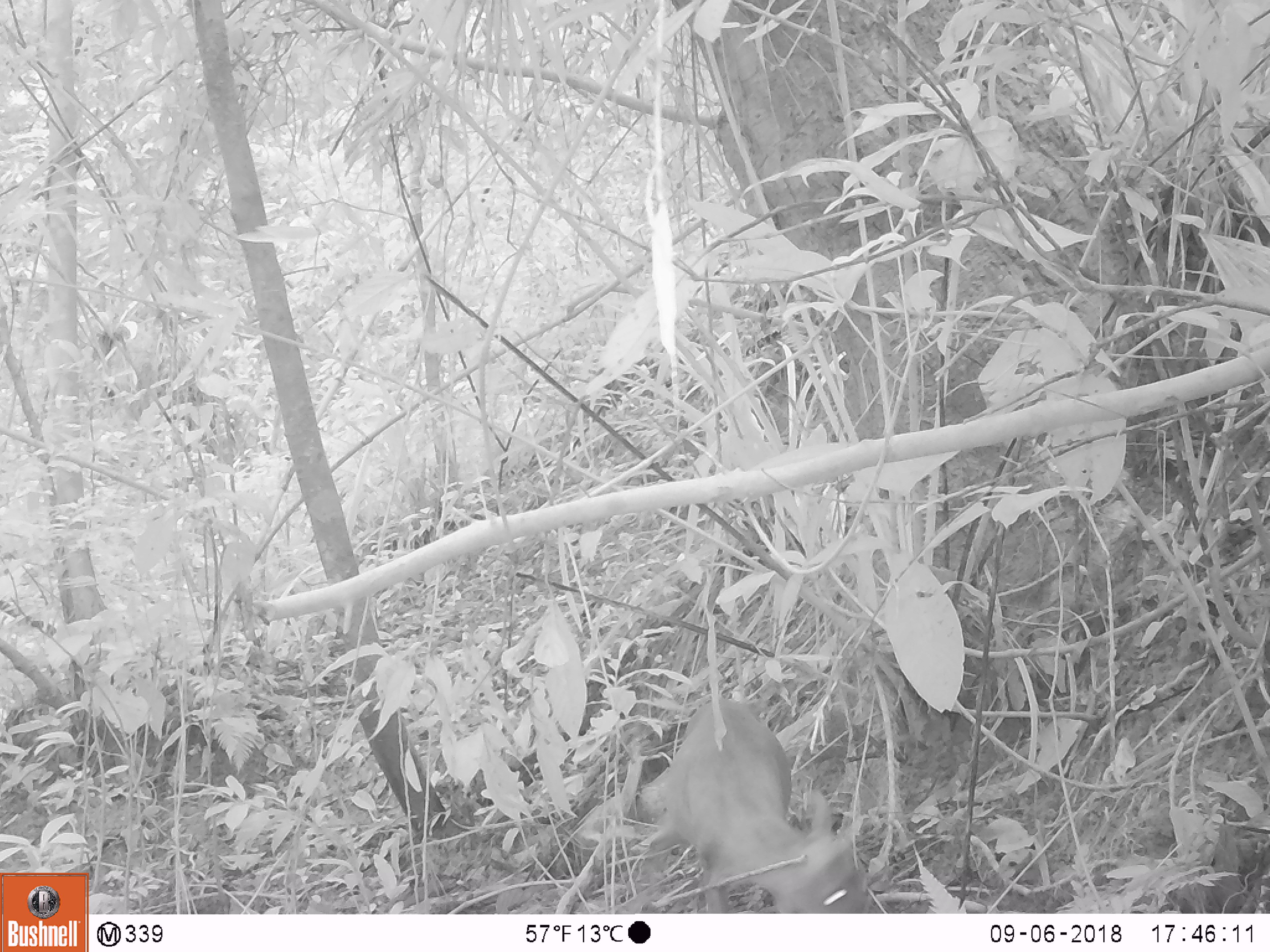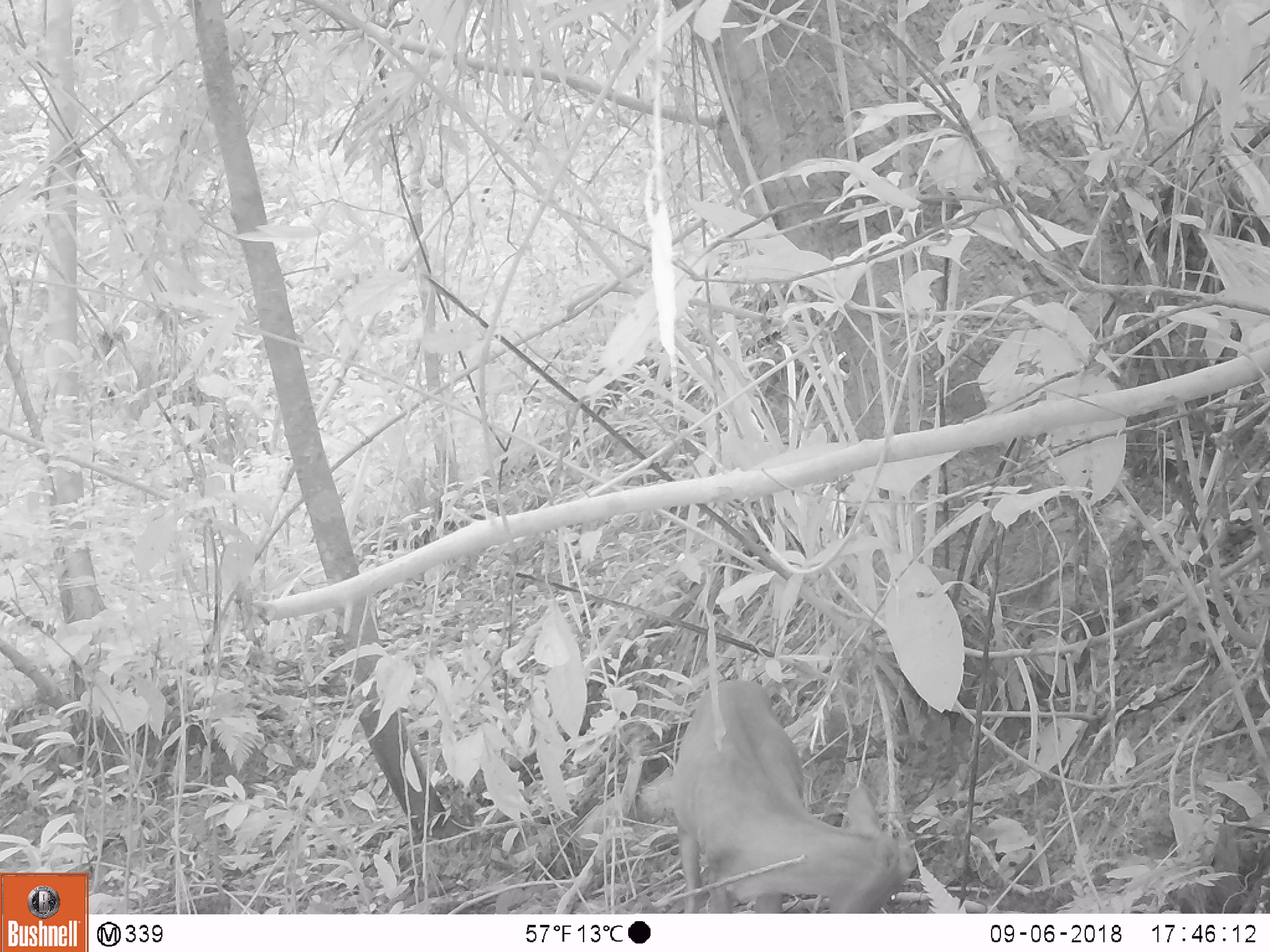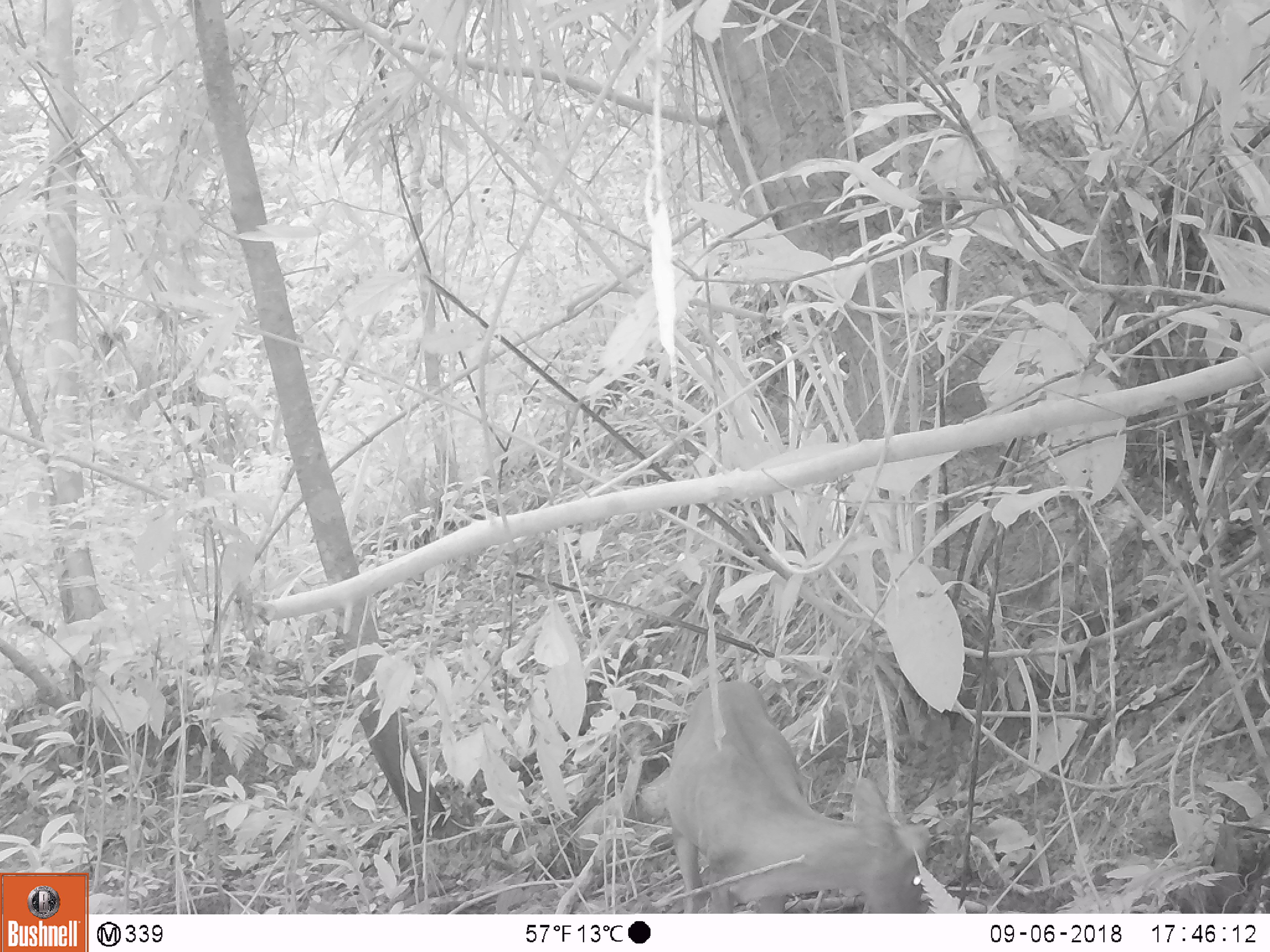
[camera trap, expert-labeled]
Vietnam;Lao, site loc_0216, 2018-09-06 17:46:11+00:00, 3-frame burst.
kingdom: Animalia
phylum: Chordata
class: Mammalia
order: Artiodactyla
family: Cervidae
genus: Muntiacus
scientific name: Muntiacus rooseveltorum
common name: roosevelt's muntjac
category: roosevelts muntjac group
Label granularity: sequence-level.